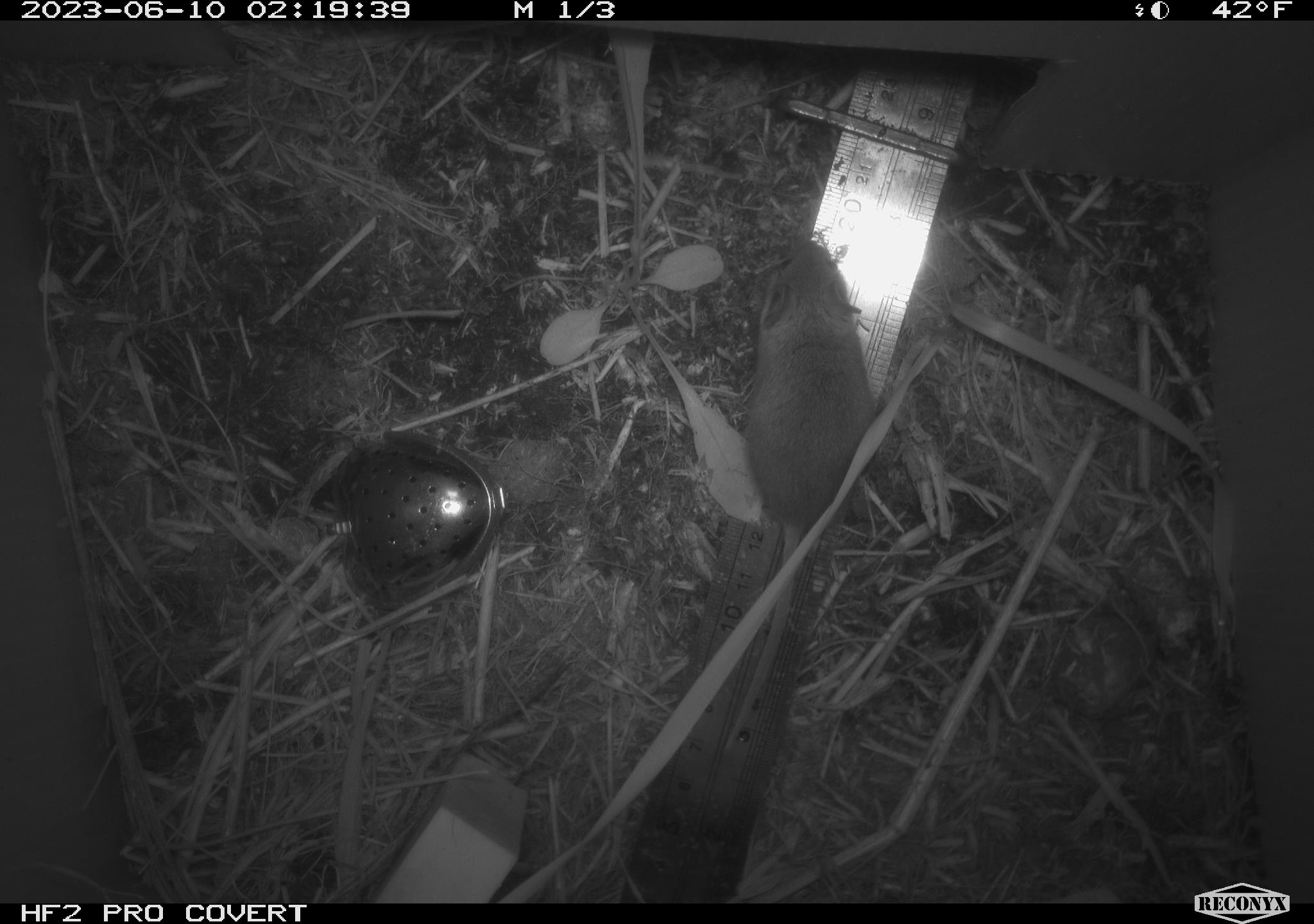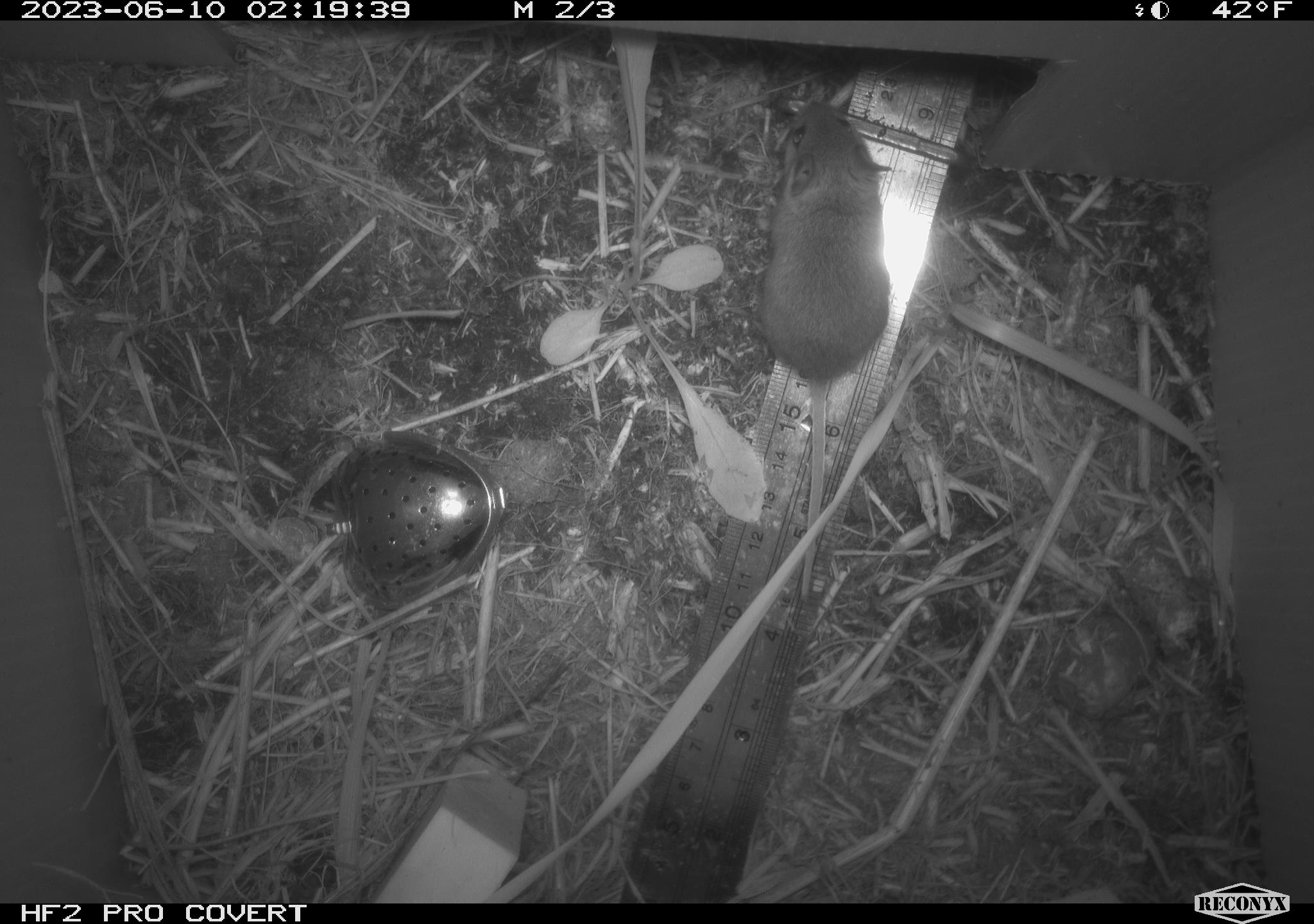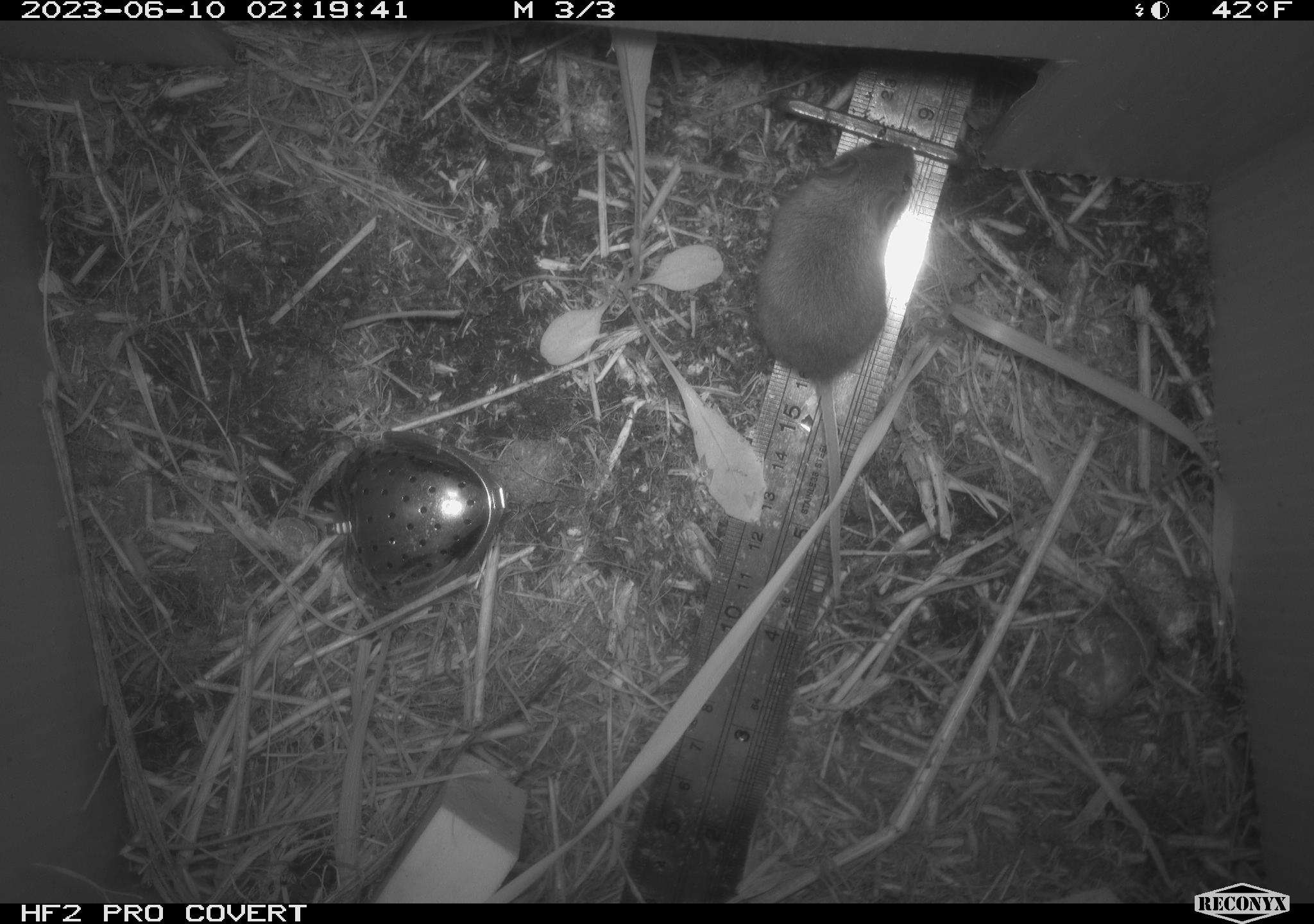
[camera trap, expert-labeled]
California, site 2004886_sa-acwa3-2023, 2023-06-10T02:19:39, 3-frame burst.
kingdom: Animalia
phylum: Chordata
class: Mammalia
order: Rodentia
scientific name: Rodentia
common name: mouse species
Mouse species (Rodentia).